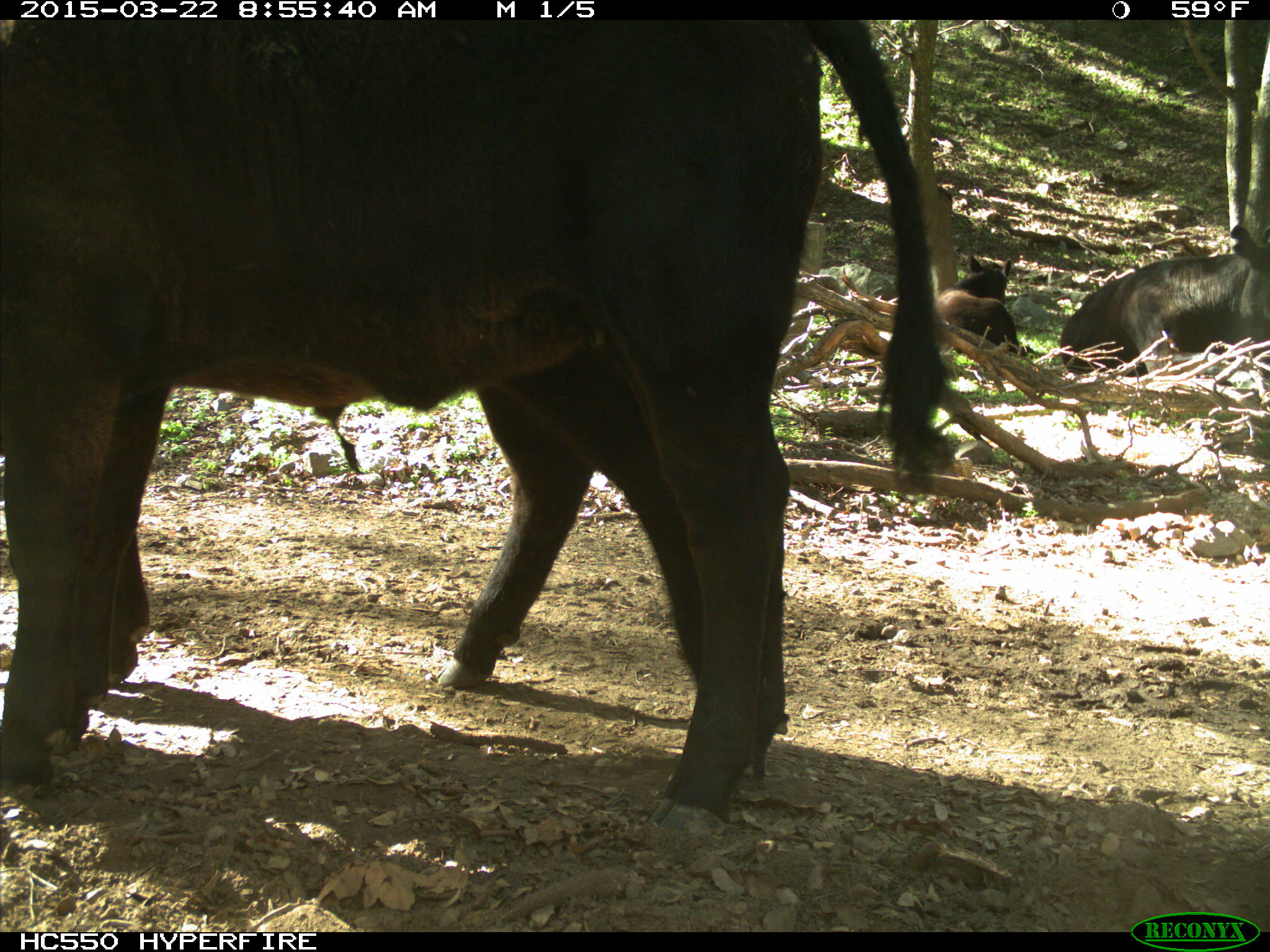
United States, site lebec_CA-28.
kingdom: Animalia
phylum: Chordata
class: Mammalia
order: Artiodactyla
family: Bovidae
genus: Bos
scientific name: Bos taurus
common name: domestic cow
Bos taurus (domestic cow).